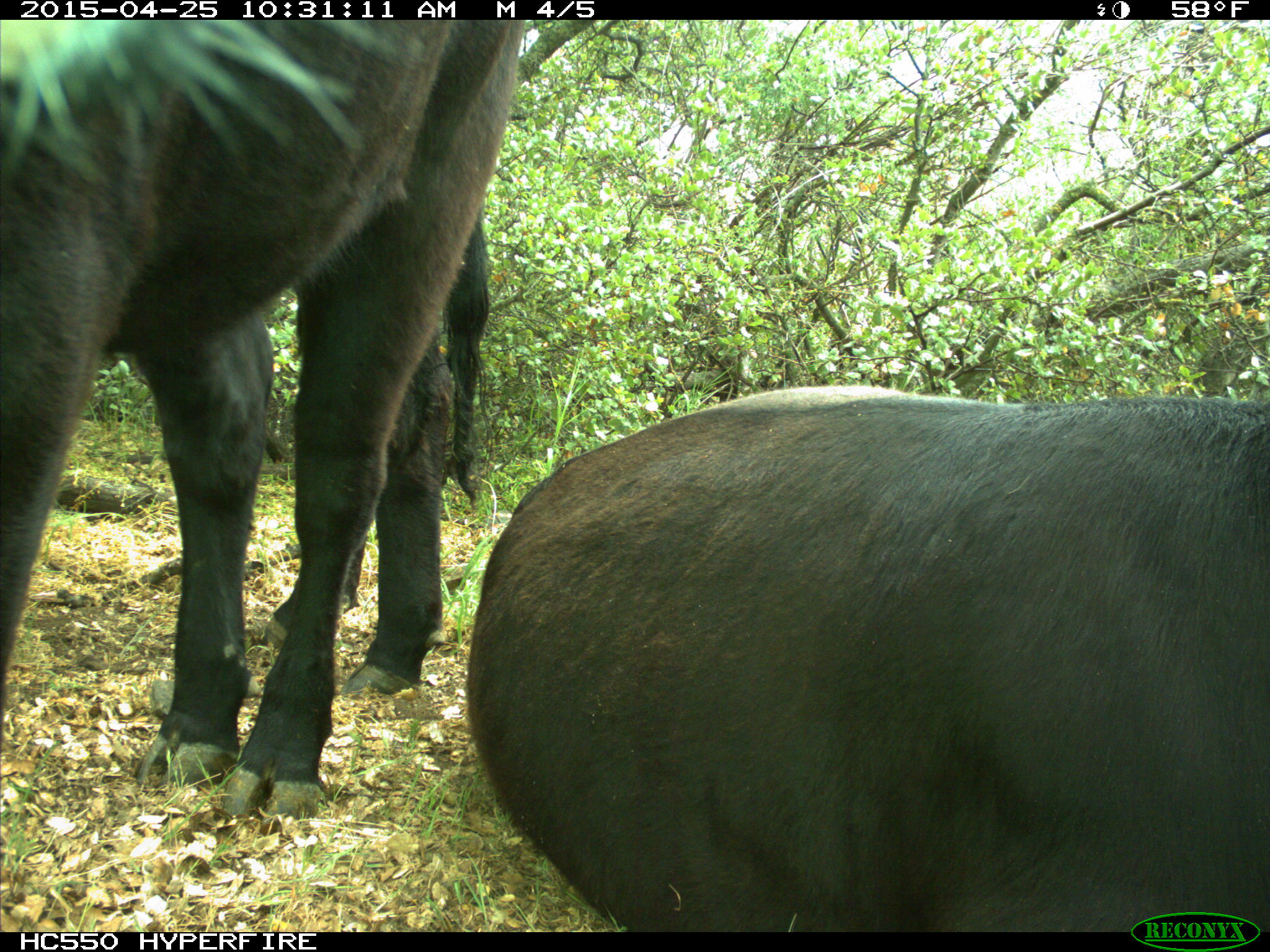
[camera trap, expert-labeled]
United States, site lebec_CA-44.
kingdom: Animalia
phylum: Chordata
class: Mammalia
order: Artiodactyla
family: Suidae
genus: Sus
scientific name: Sus scrofa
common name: wild boar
Sus scrofa (wild boar).